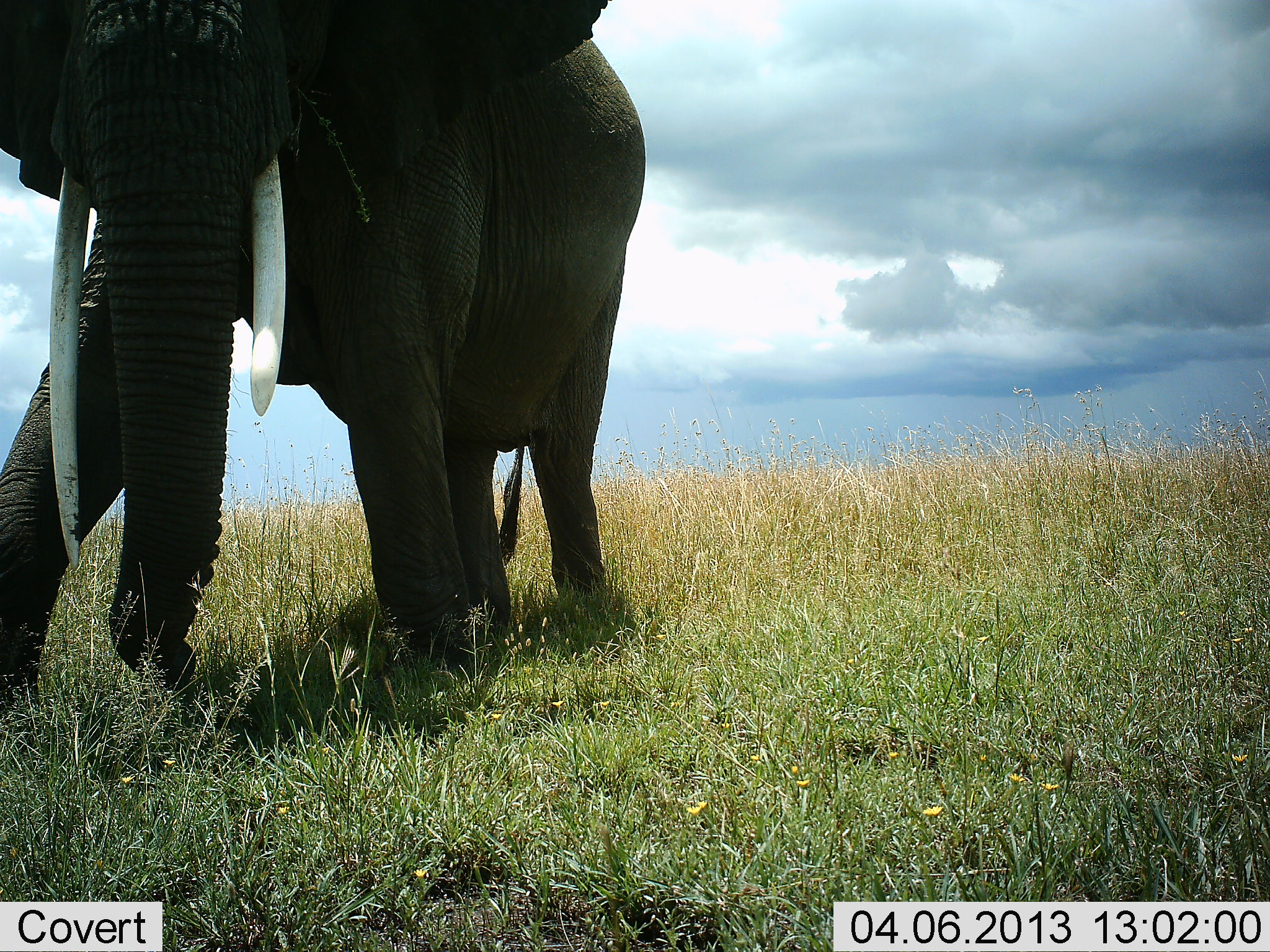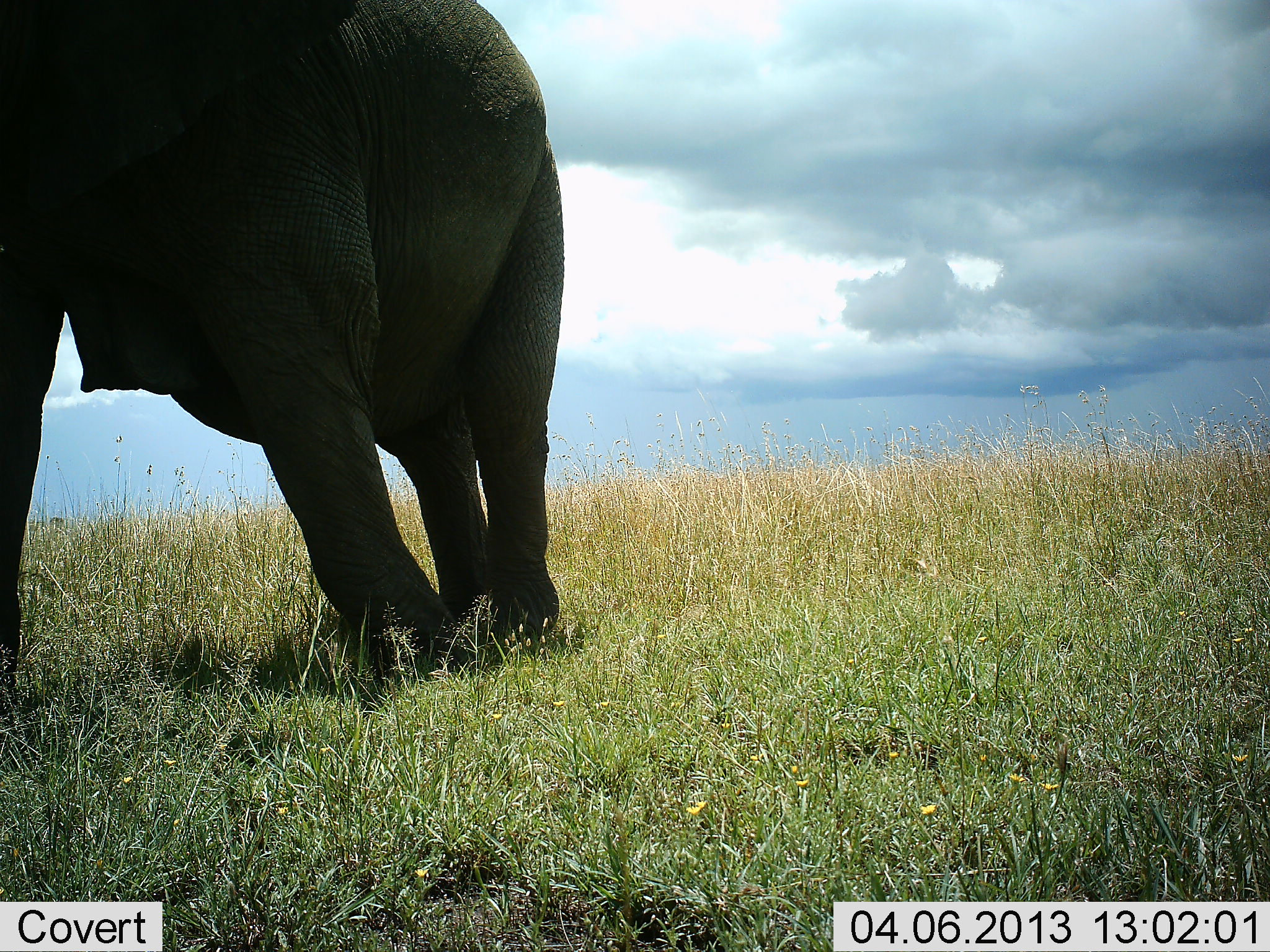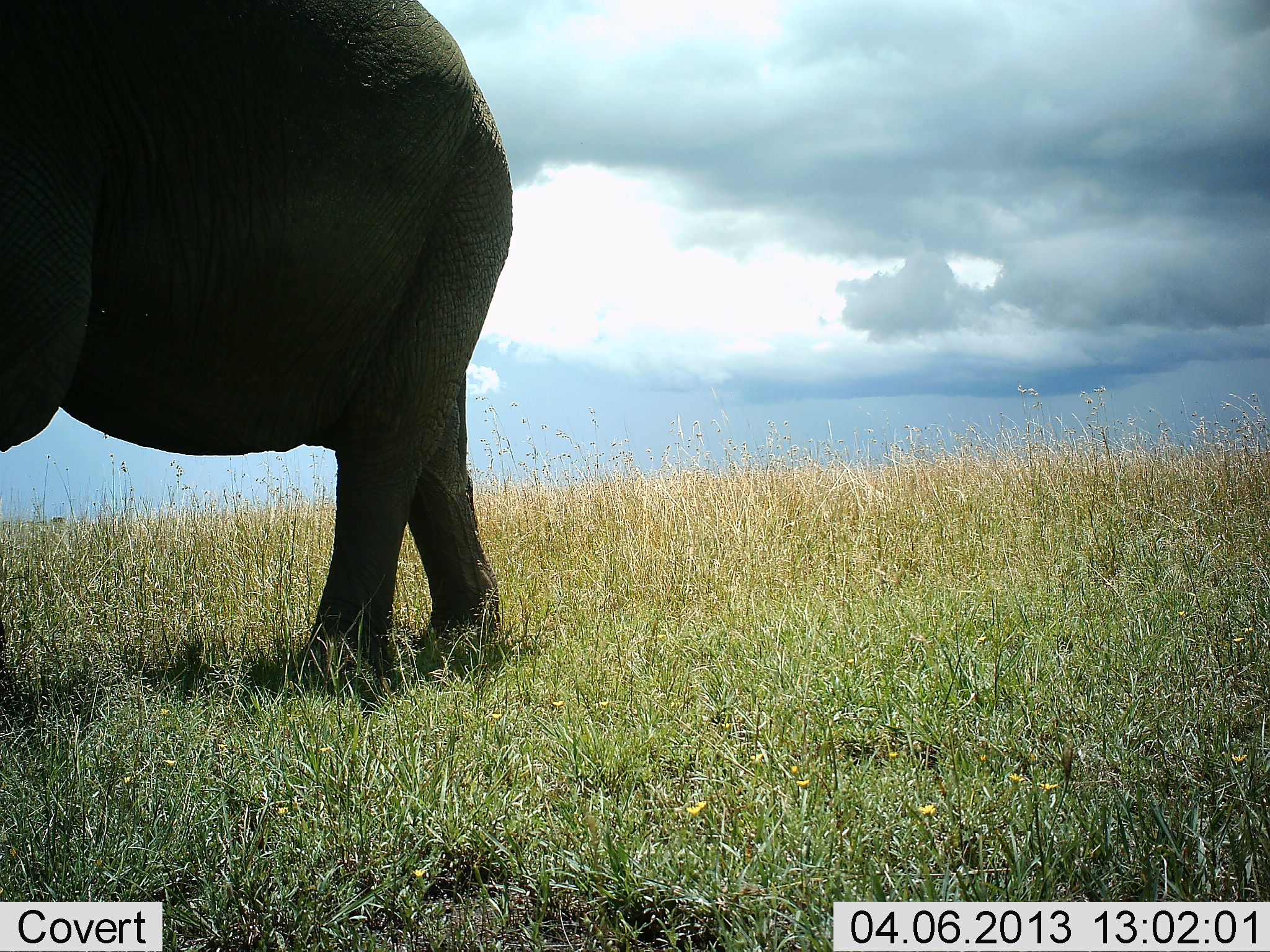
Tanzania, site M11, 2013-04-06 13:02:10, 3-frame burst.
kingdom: Animalia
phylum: Chordata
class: Mammalia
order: Proboscidea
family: Elephantidae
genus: Loxodonta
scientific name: Loxodonta africana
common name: african bush elephant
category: elephant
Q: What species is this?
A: Elephant (african bush elephant) (Loxodonta africana).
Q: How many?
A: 1.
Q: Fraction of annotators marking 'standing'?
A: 7%.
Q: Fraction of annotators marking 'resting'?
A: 0%.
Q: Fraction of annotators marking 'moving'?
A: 90%.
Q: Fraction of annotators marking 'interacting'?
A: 0%.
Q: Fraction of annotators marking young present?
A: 0%.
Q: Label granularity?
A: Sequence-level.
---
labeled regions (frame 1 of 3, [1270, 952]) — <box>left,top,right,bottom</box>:
animal: <box>0,0,645,709</box>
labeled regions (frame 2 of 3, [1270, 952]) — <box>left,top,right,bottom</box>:
animal: <box>0,0,565,695</box>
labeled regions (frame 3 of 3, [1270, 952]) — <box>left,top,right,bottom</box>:
animal: <box>0,0,515,693</box>